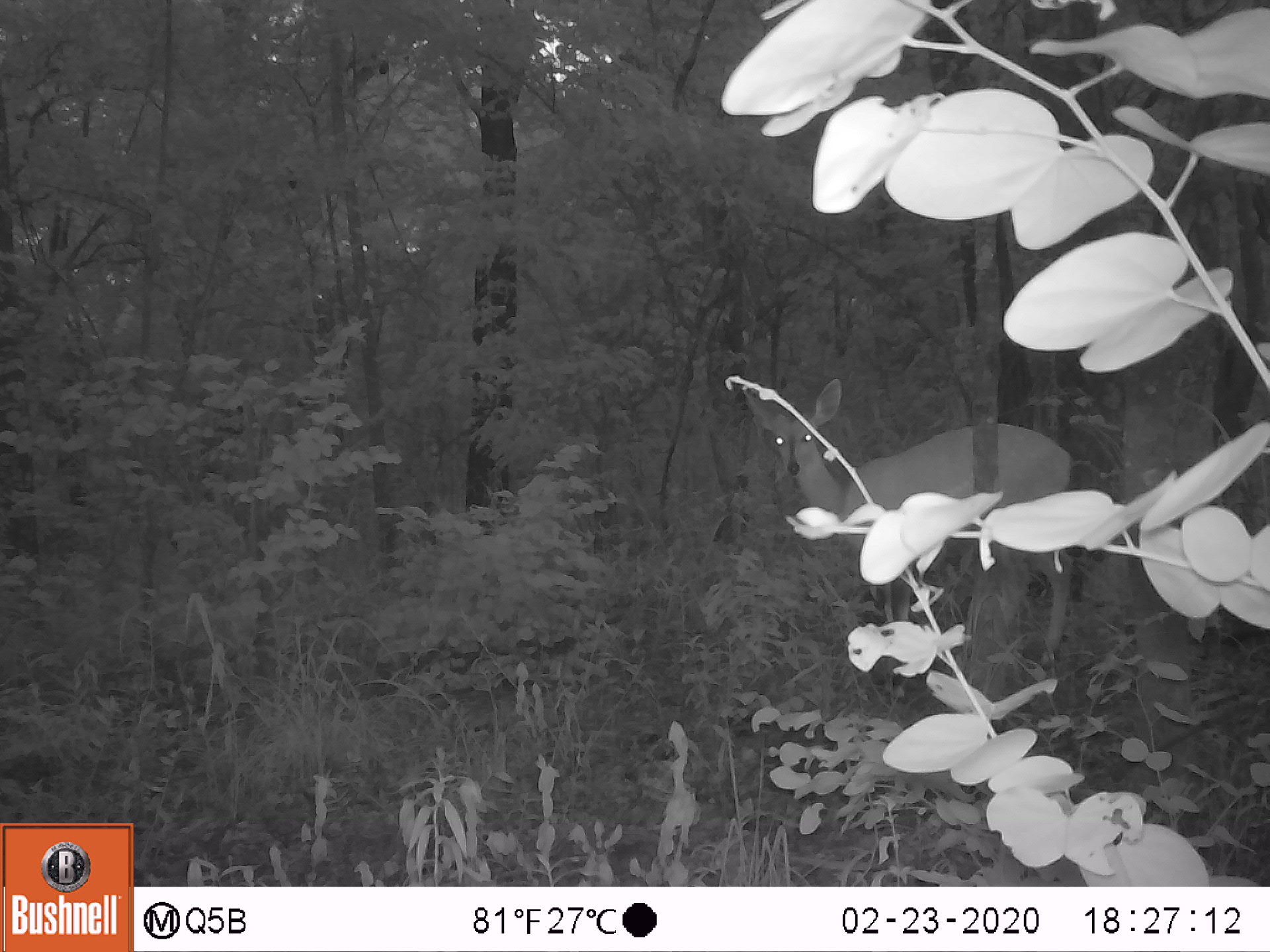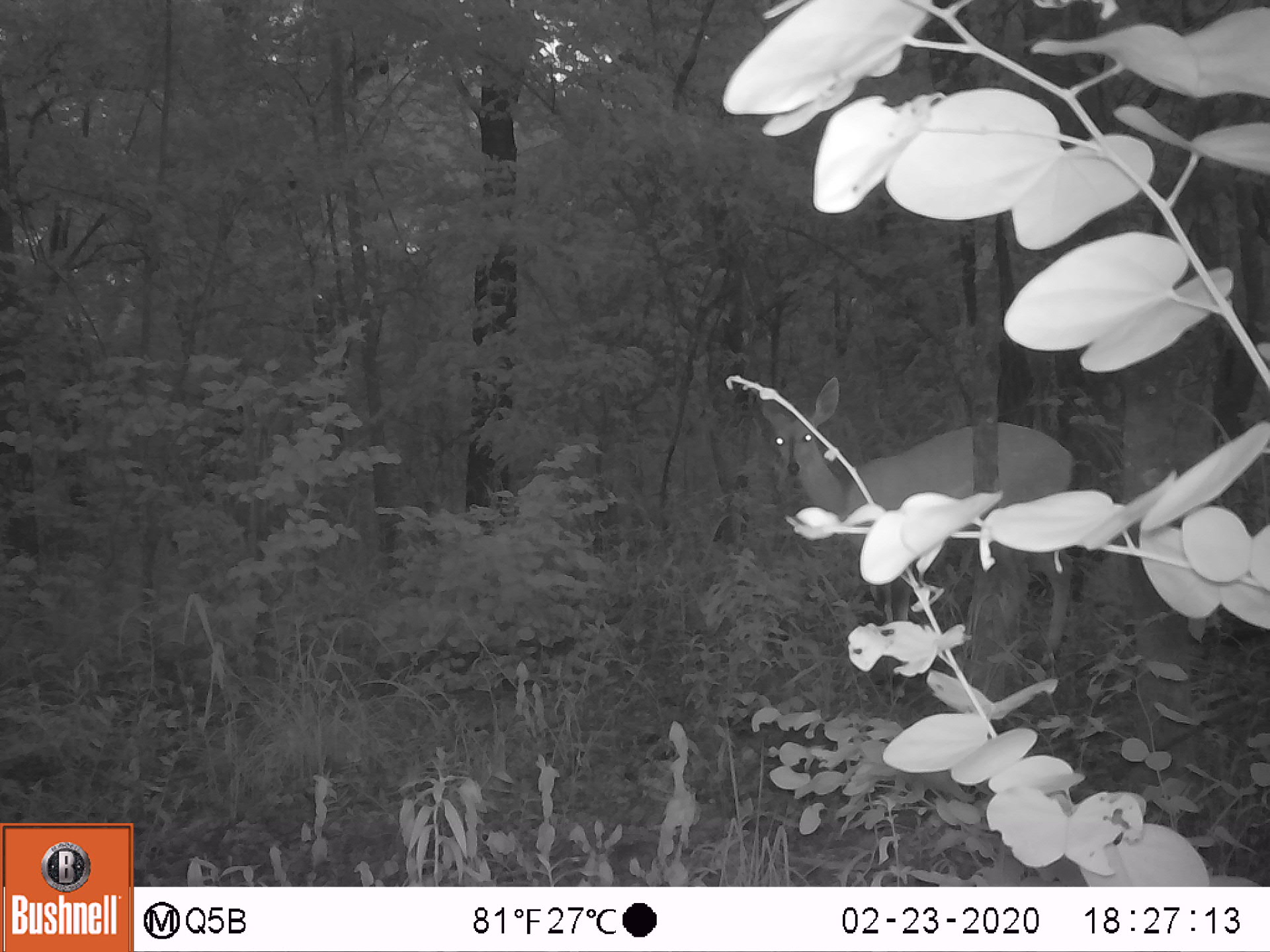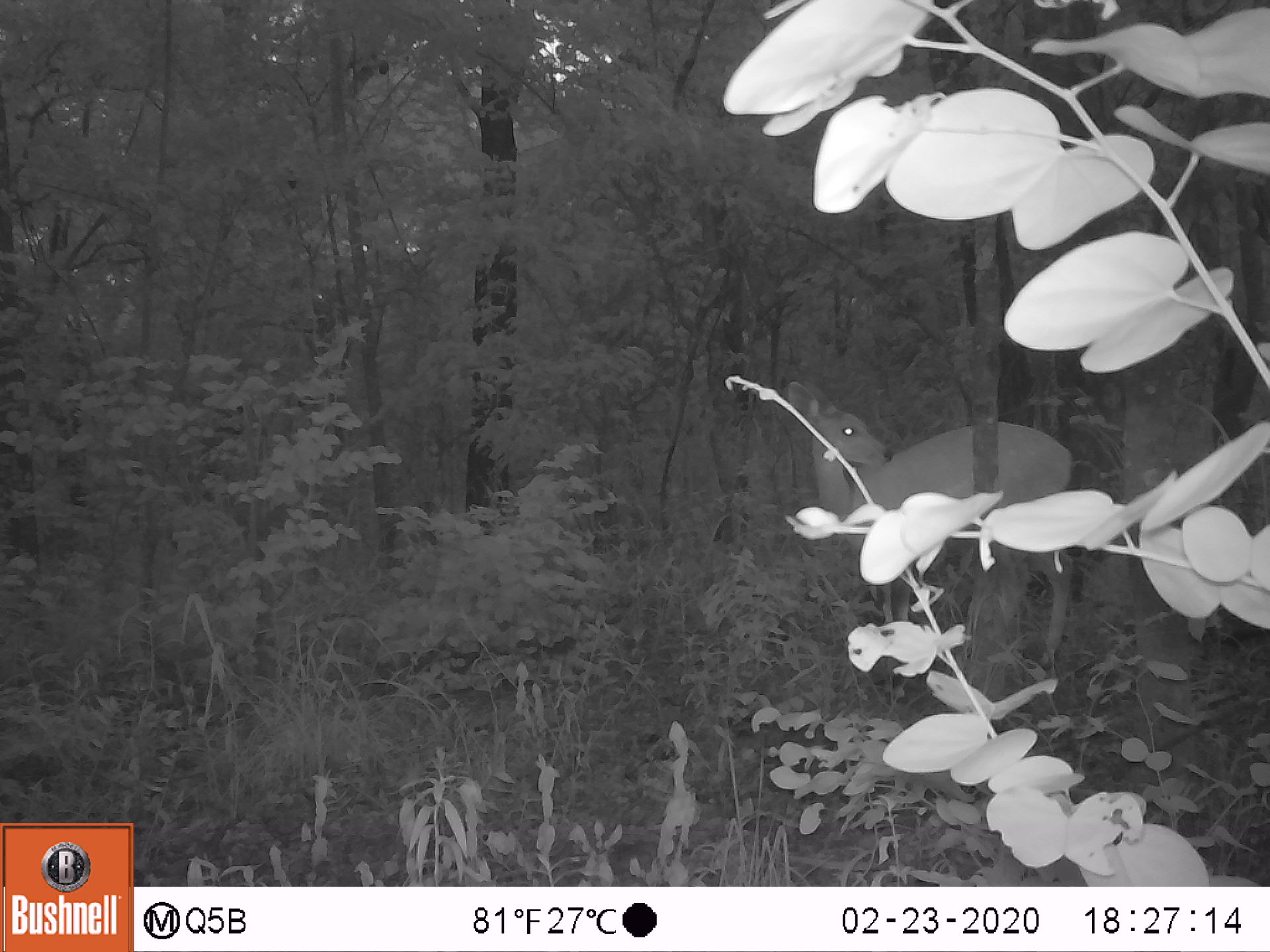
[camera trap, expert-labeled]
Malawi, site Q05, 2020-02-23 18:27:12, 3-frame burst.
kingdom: Animalia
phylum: Chordata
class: Mammalia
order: Artiodactyla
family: Bovidae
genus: Tragelaphus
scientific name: Tragelaphus sylvaticus sylvaticus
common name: cape bushbuck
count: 1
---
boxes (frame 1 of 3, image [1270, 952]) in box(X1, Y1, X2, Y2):
cape bushbuck: box(738, 383, 1079, 665)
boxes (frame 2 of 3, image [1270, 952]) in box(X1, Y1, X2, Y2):
cape bushbuck: box(745, 375, 1074, 670)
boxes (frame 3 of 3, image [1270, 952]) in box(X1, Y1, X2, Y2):
cape bushbuck: box(782, 378, 1074, 675)